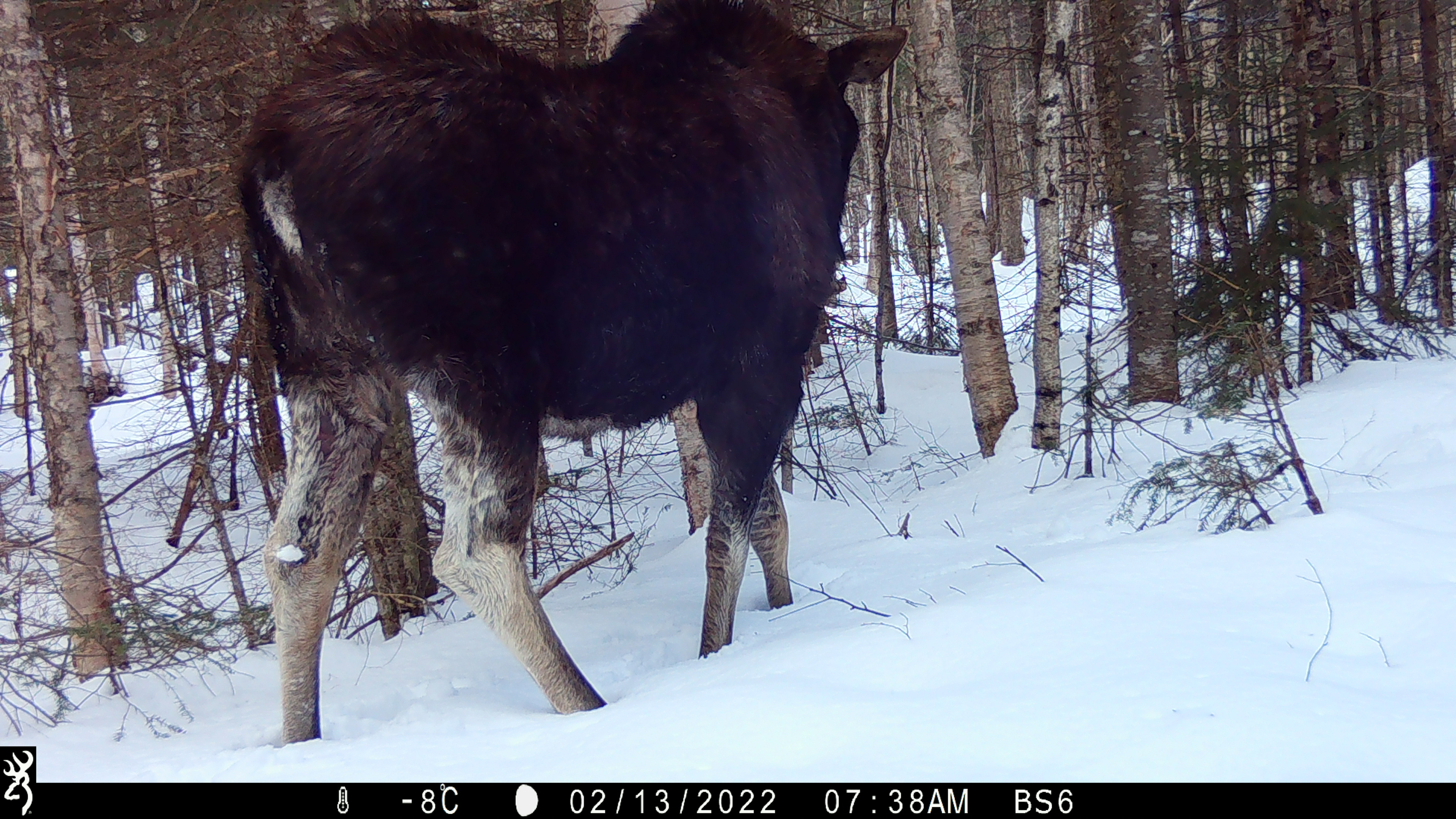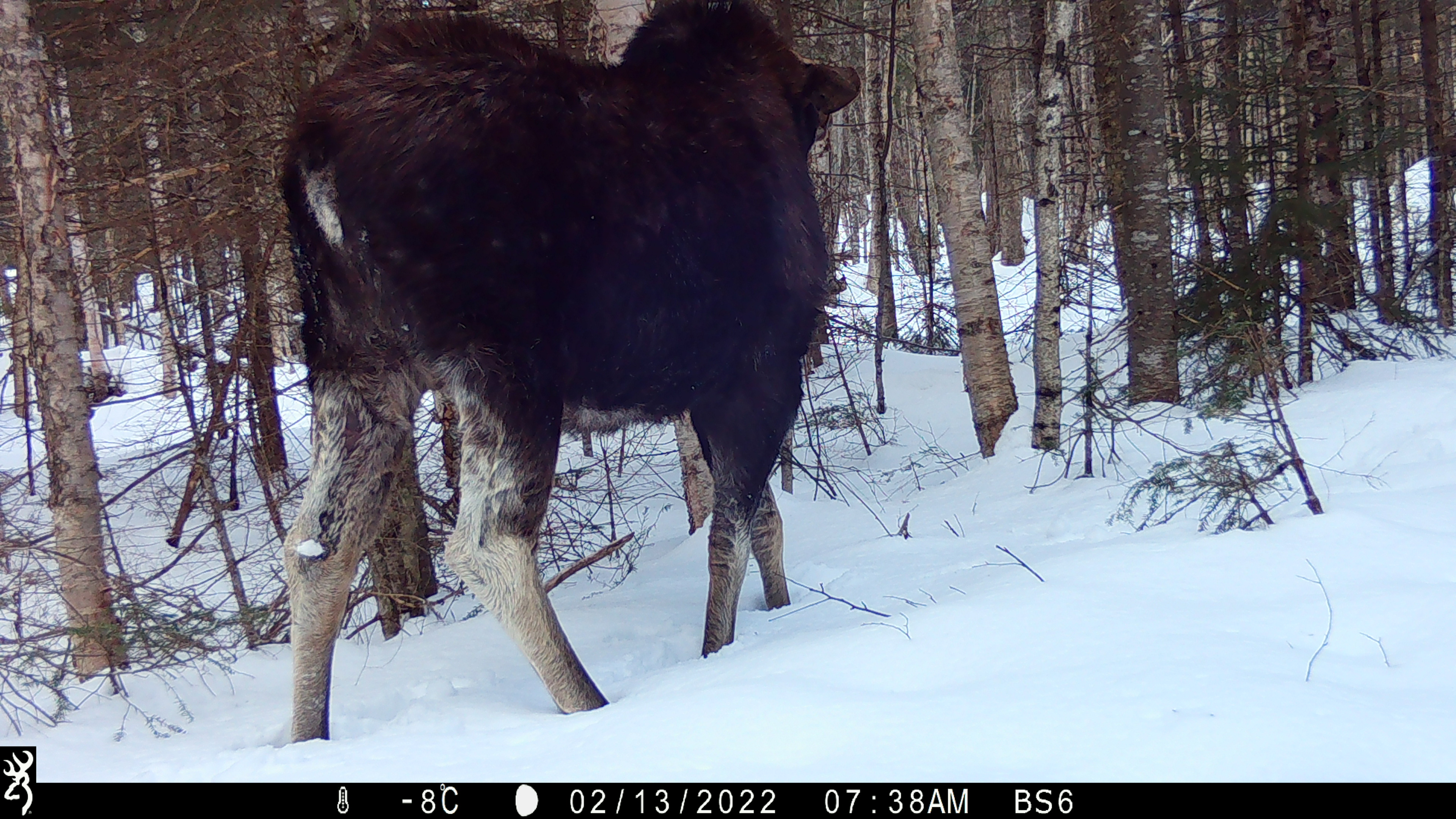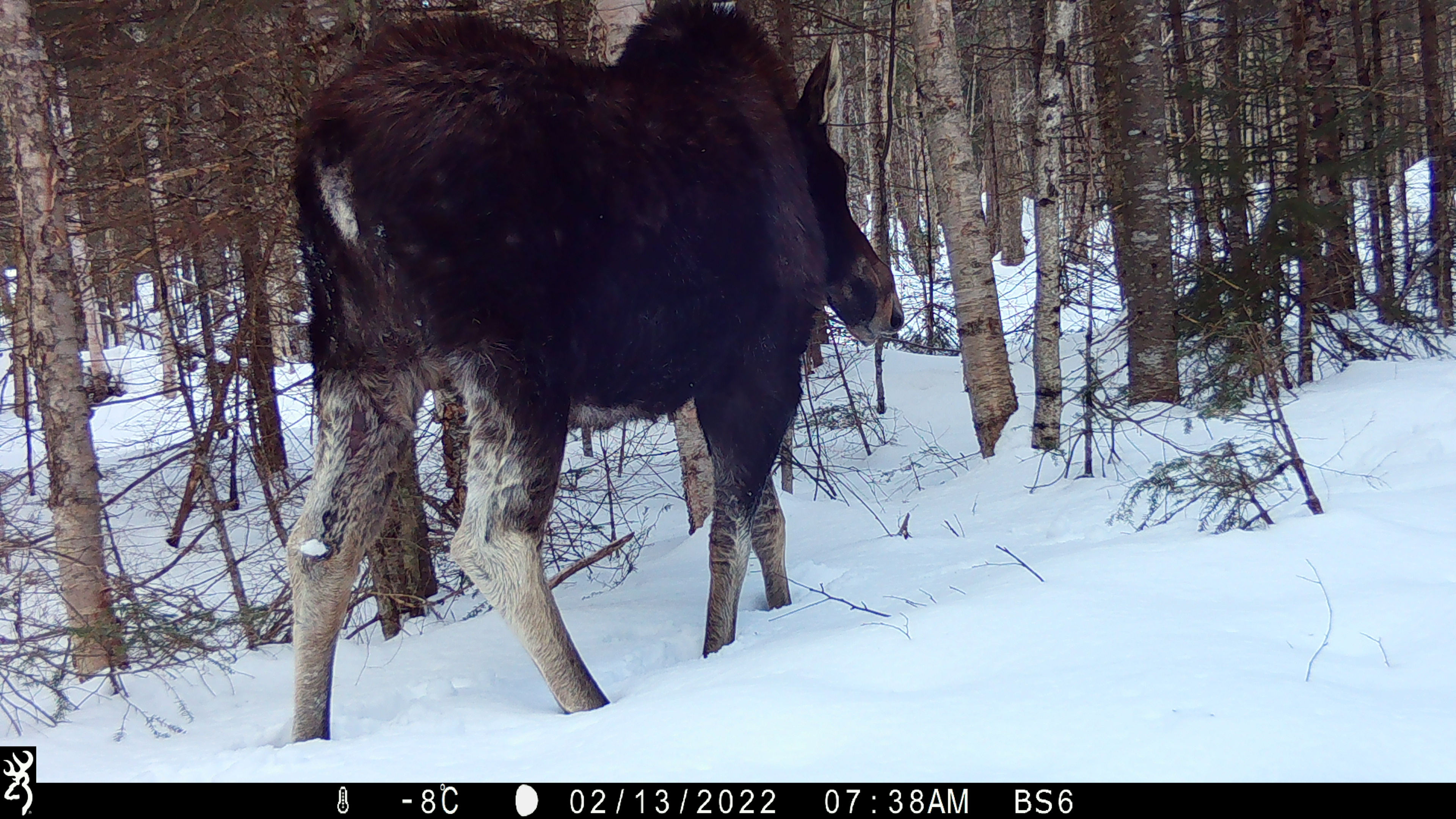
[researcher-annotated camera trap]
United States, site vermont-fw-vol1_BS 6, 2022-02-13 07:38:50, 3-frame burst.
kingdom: Animalia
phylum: Chordata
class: Mammalia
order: Artiodactyla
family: Cervidae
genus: Alces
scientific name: Alces alces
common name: moose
Moose (Alces alces).